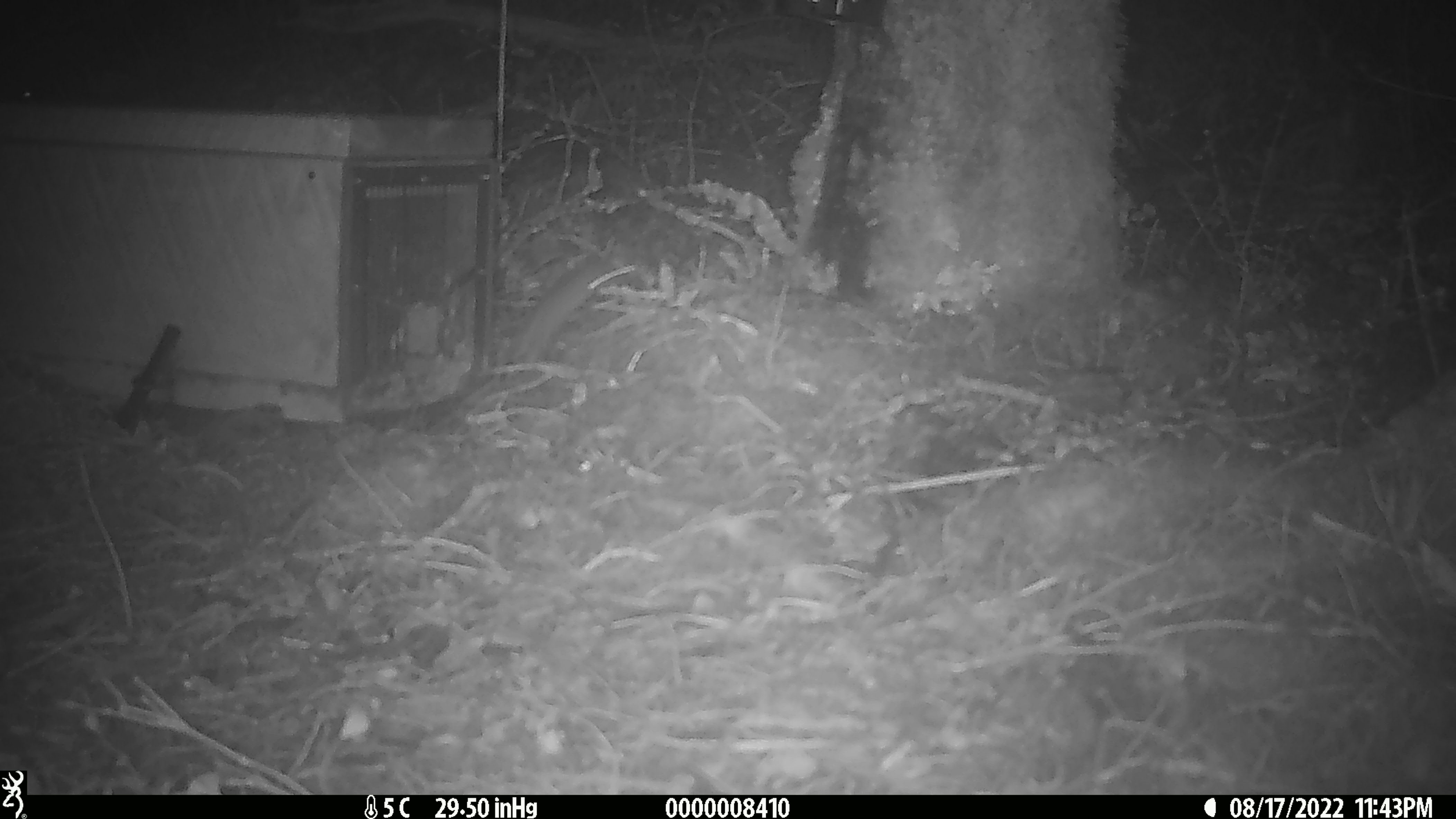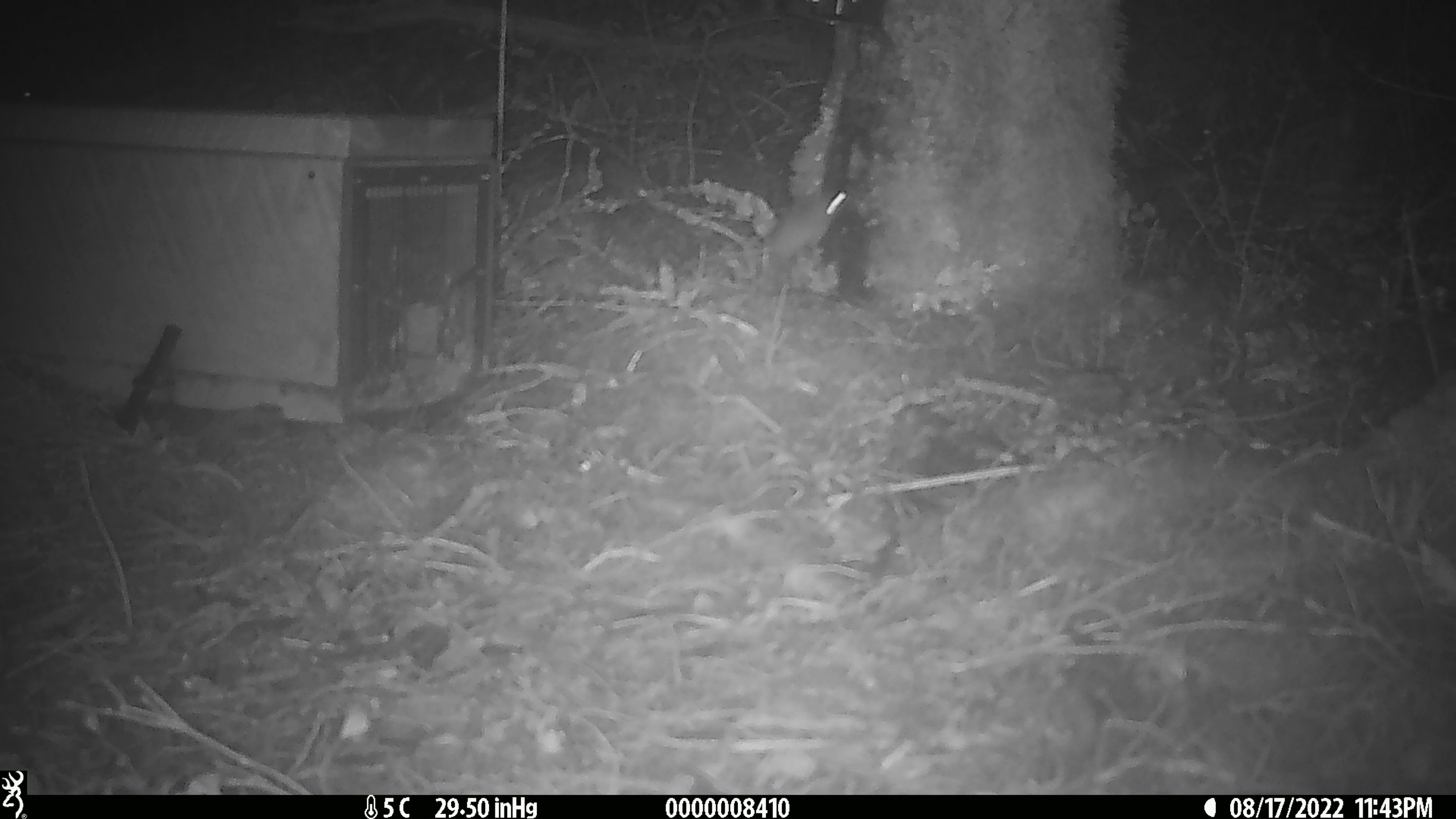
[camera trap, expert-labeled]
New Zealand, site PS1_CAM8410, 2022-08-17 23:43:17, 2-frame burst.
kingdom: Animalia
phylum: Chordata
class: Mammalia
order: Rodentia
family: Muridae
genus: Mus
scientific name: Mus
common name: mouse